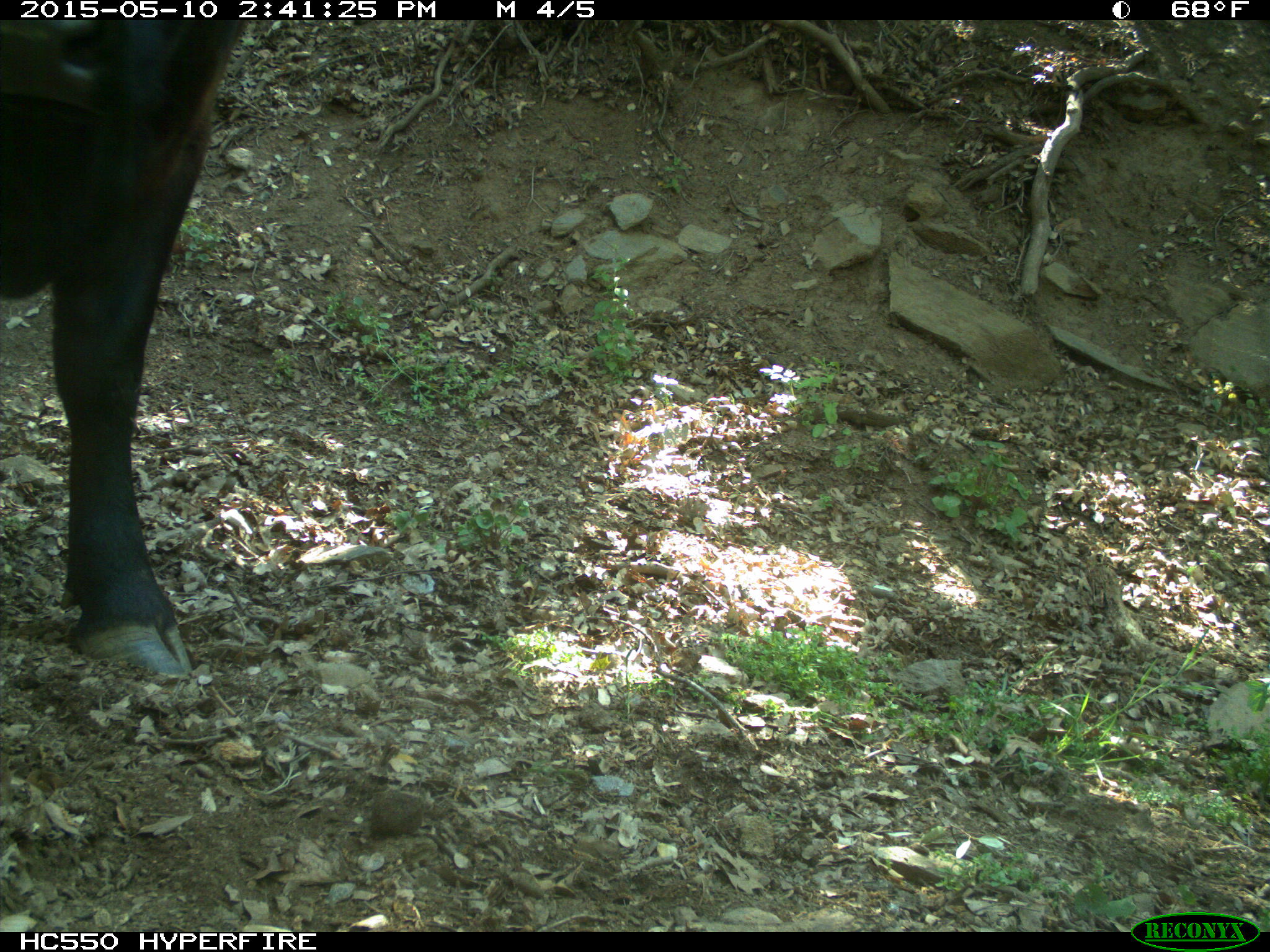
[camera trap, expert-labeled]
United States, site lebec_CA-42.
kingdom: Animalia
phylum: Chordata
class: Mammalia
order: Artiodactyla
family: Bovidae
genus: Bos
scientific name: Bos taurus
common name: domestic cow